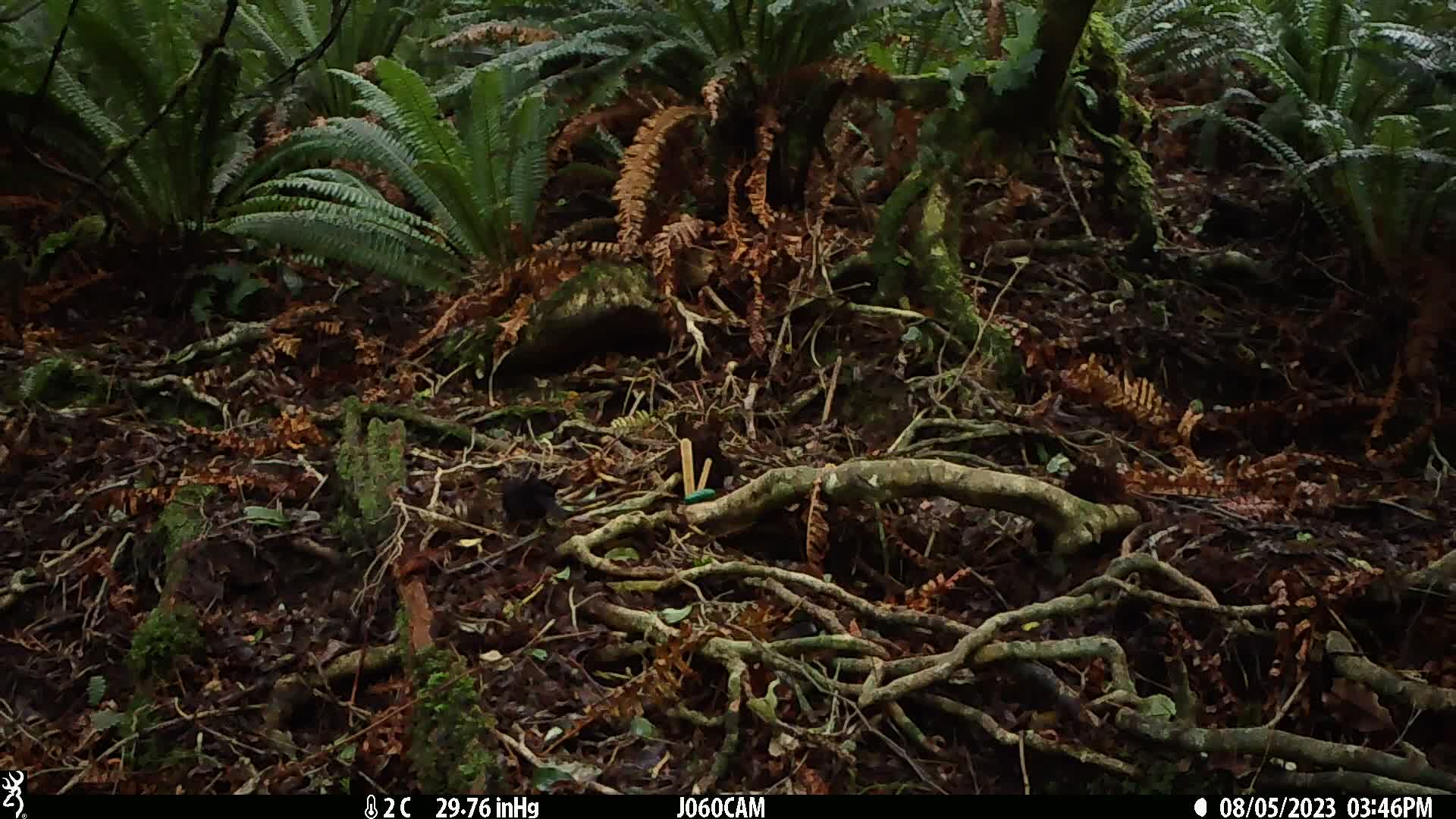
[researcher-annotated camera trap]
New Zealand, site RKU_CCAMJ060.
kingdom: Animalia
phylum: Chordata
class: Aves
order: Passeriformes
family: Turdidae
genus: Turdus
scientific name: Turdus merula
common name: eurasian blackbird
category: blackbird